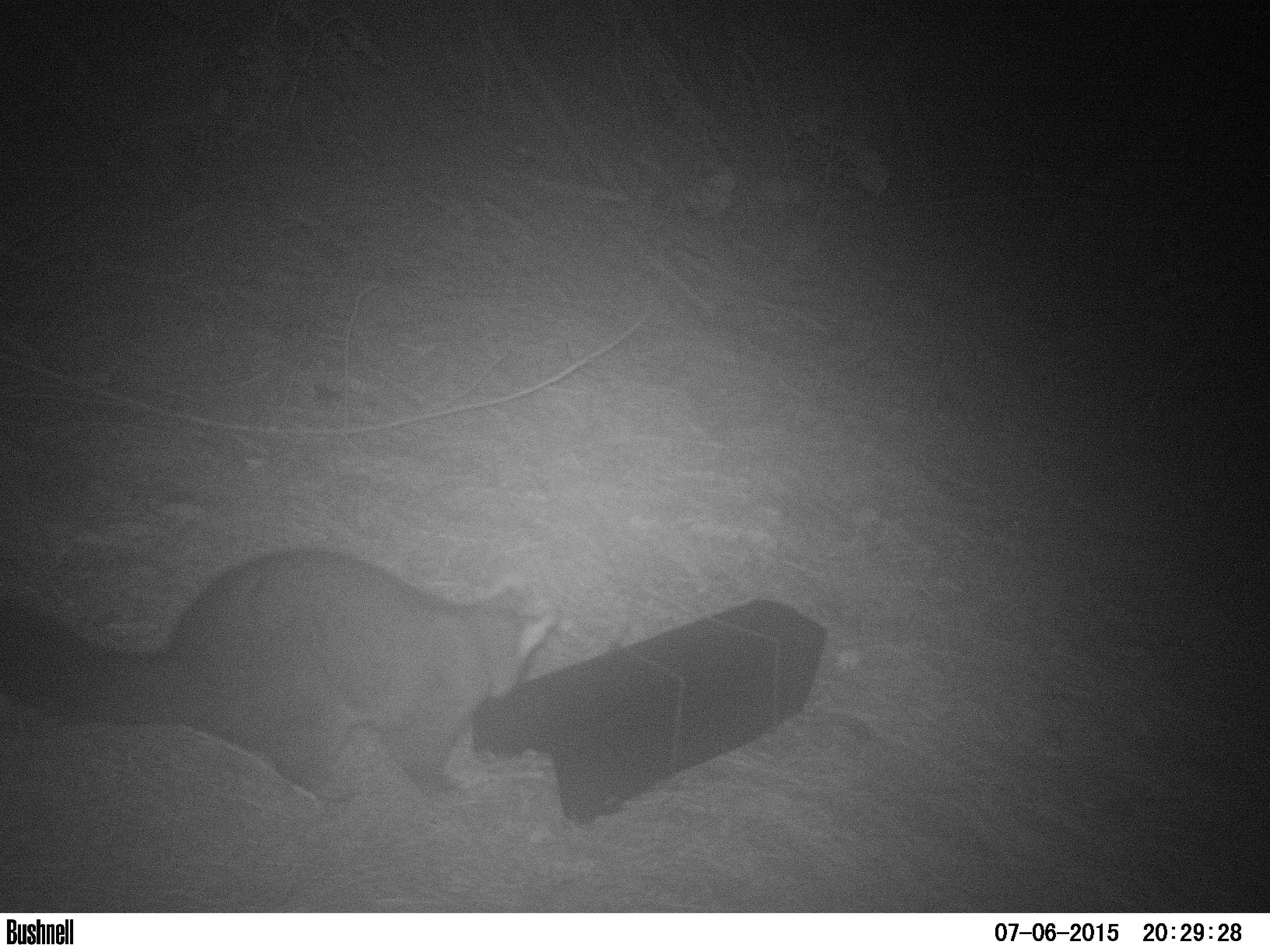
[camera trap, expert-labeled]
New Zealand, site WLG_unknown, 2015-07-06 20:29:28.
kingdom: Animalia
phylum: Chordata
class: Mammalia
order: Diprotodontia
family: Phalangeridae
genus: Trichosurus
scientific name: Trichosurus vulpecula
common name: common brushtail possum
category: possum